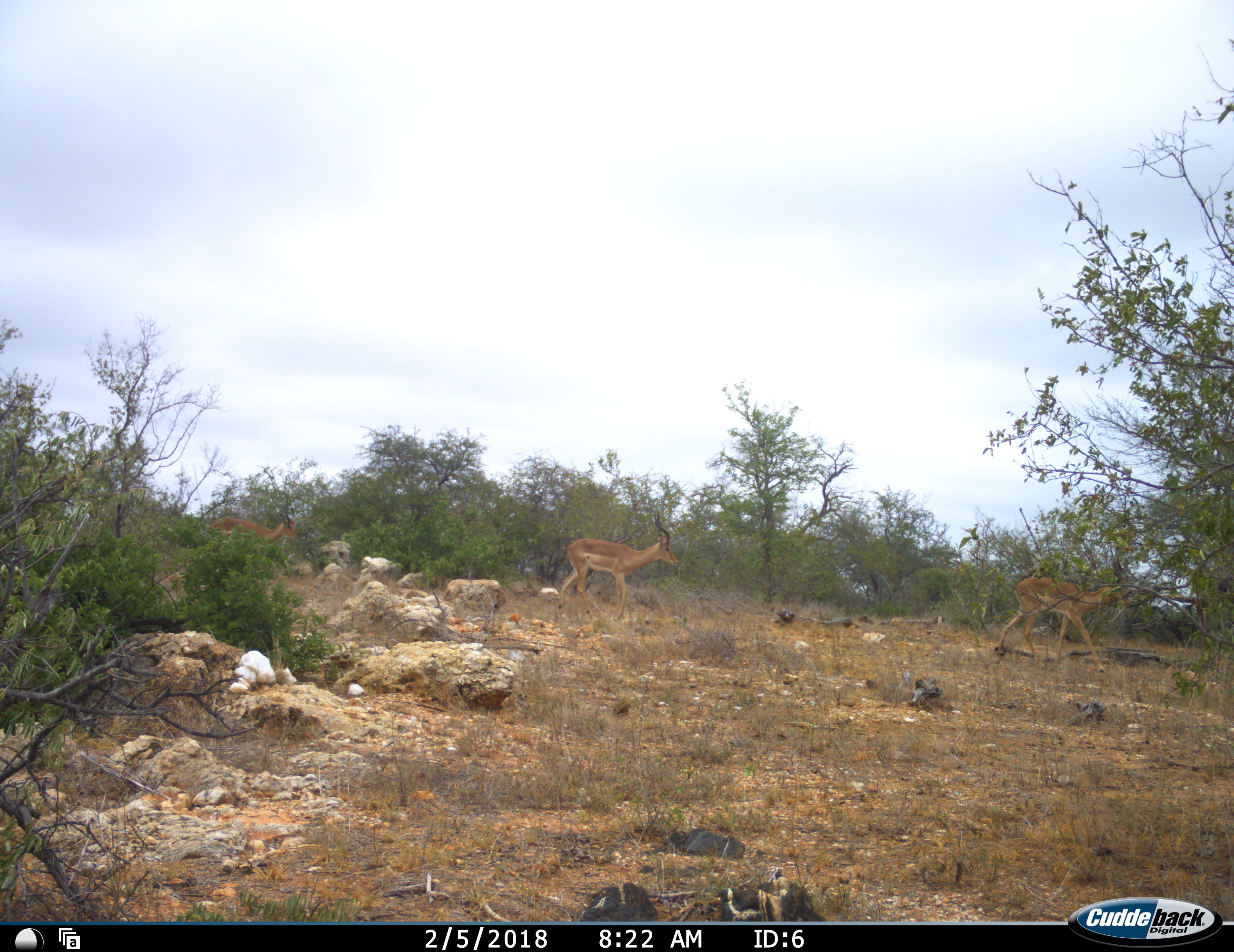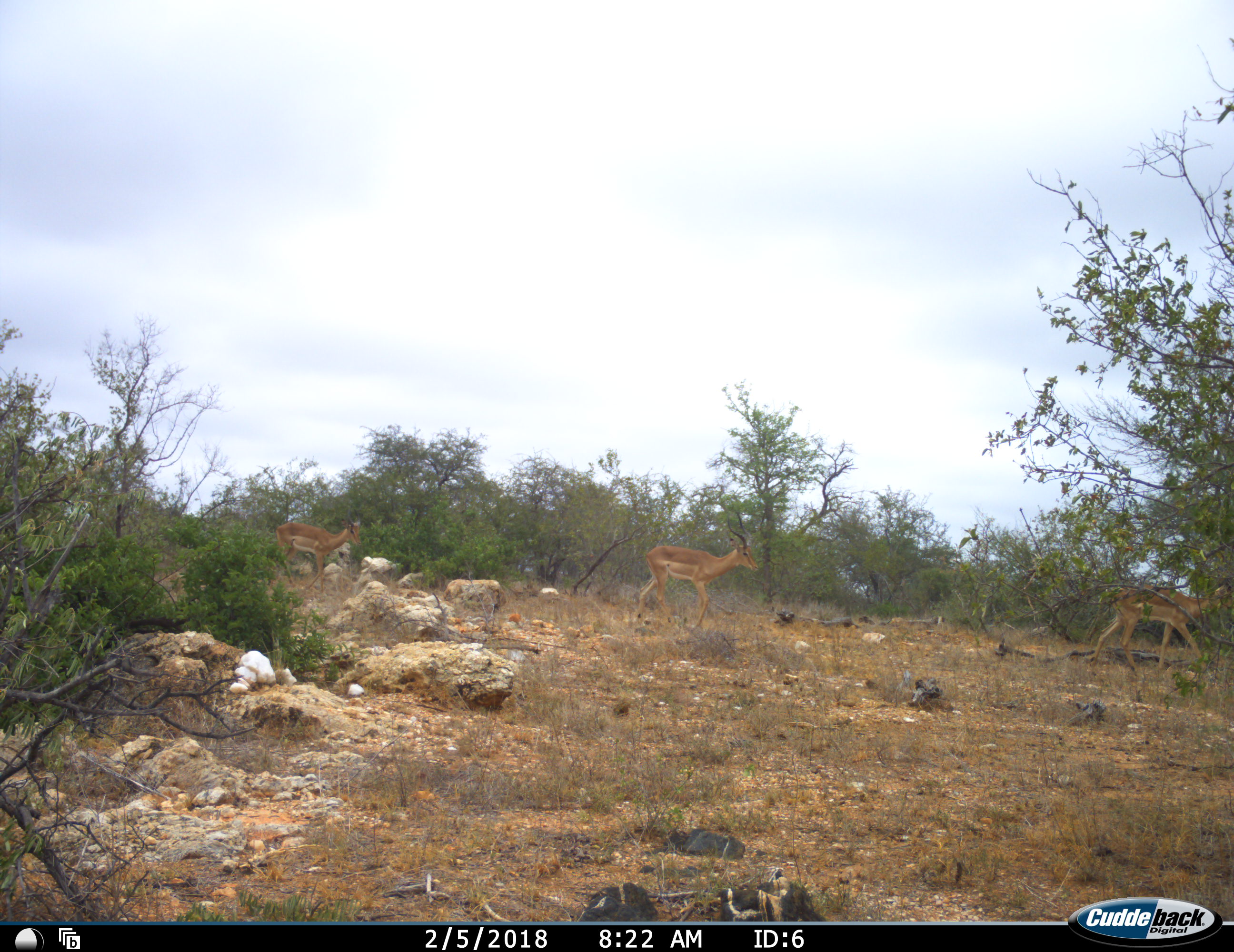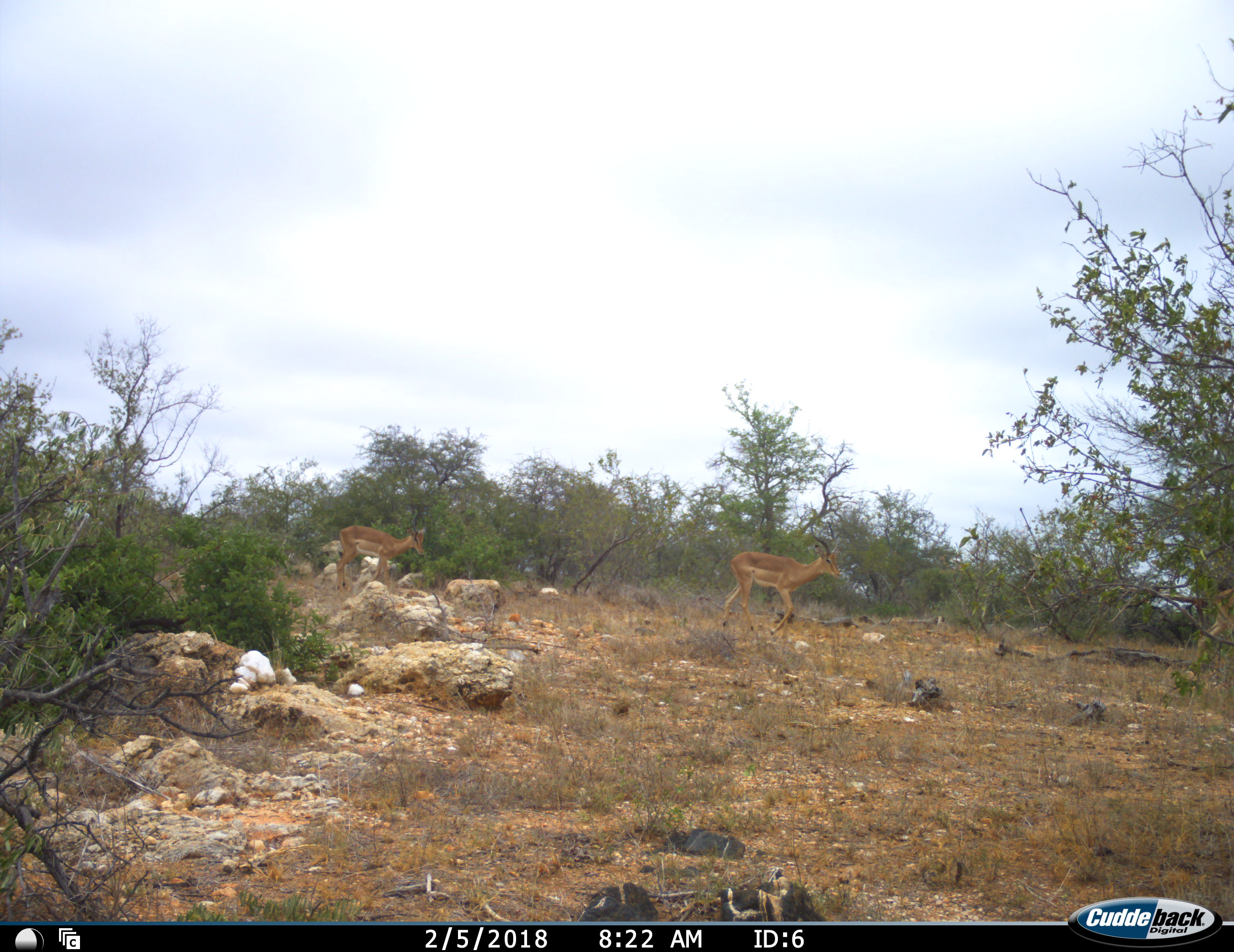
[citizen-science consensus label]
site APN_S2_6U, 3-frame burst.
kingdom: Animalia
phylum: Chordata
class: Mammalia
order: Artiodactyla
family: Bovidae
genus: Aepyceros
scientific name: Aepyceros melampus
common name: impala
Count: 3.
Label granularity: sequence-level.